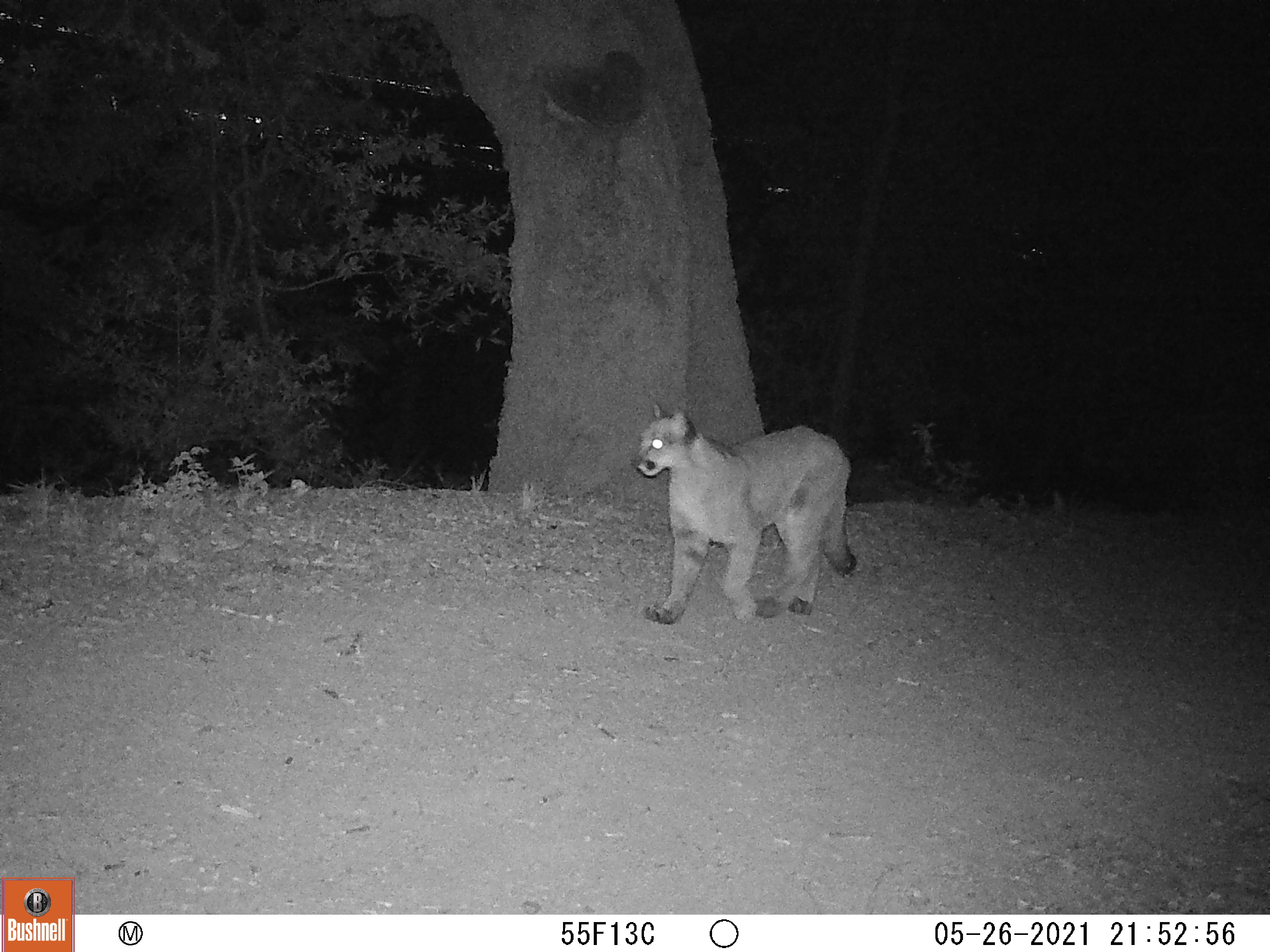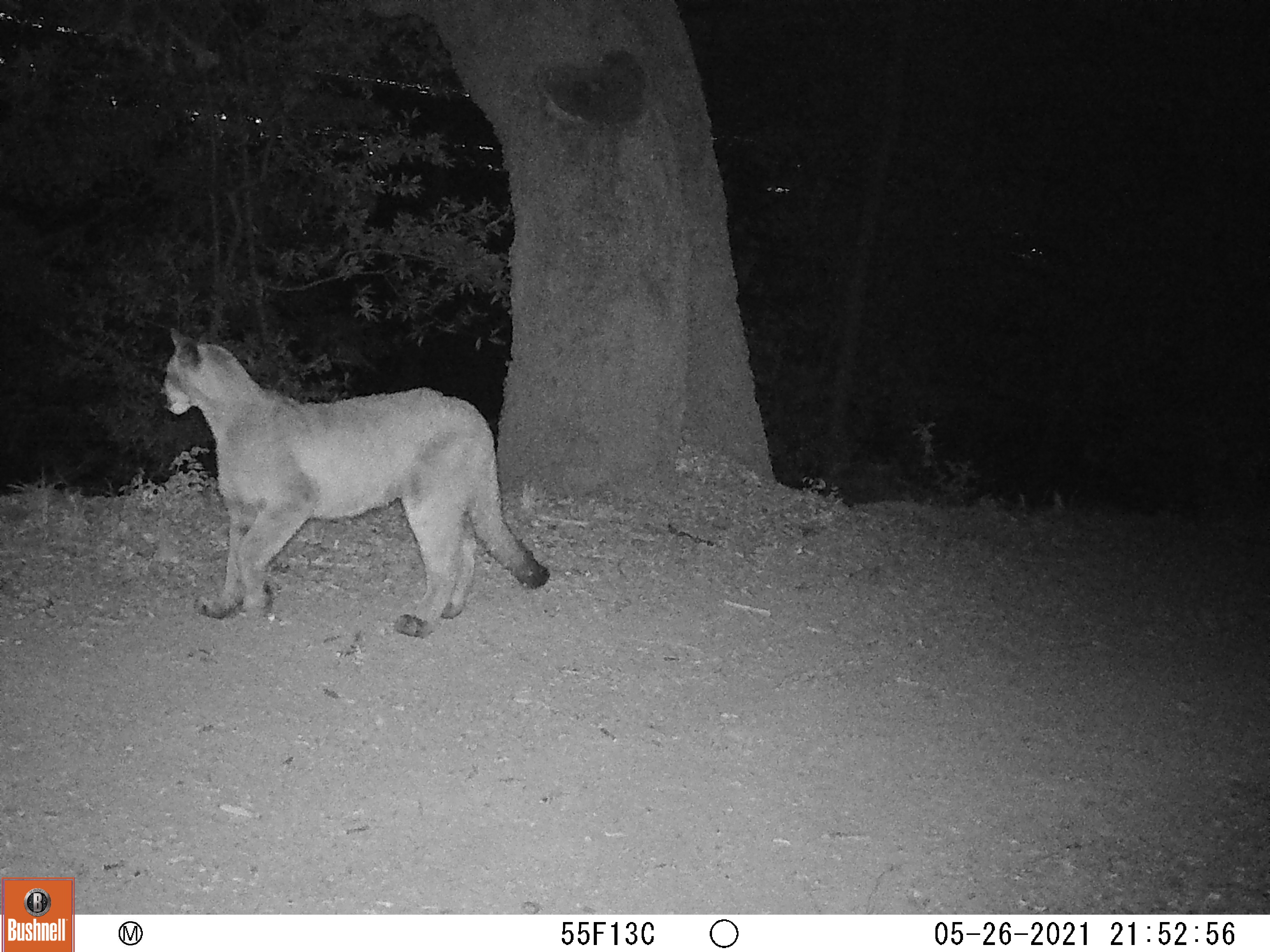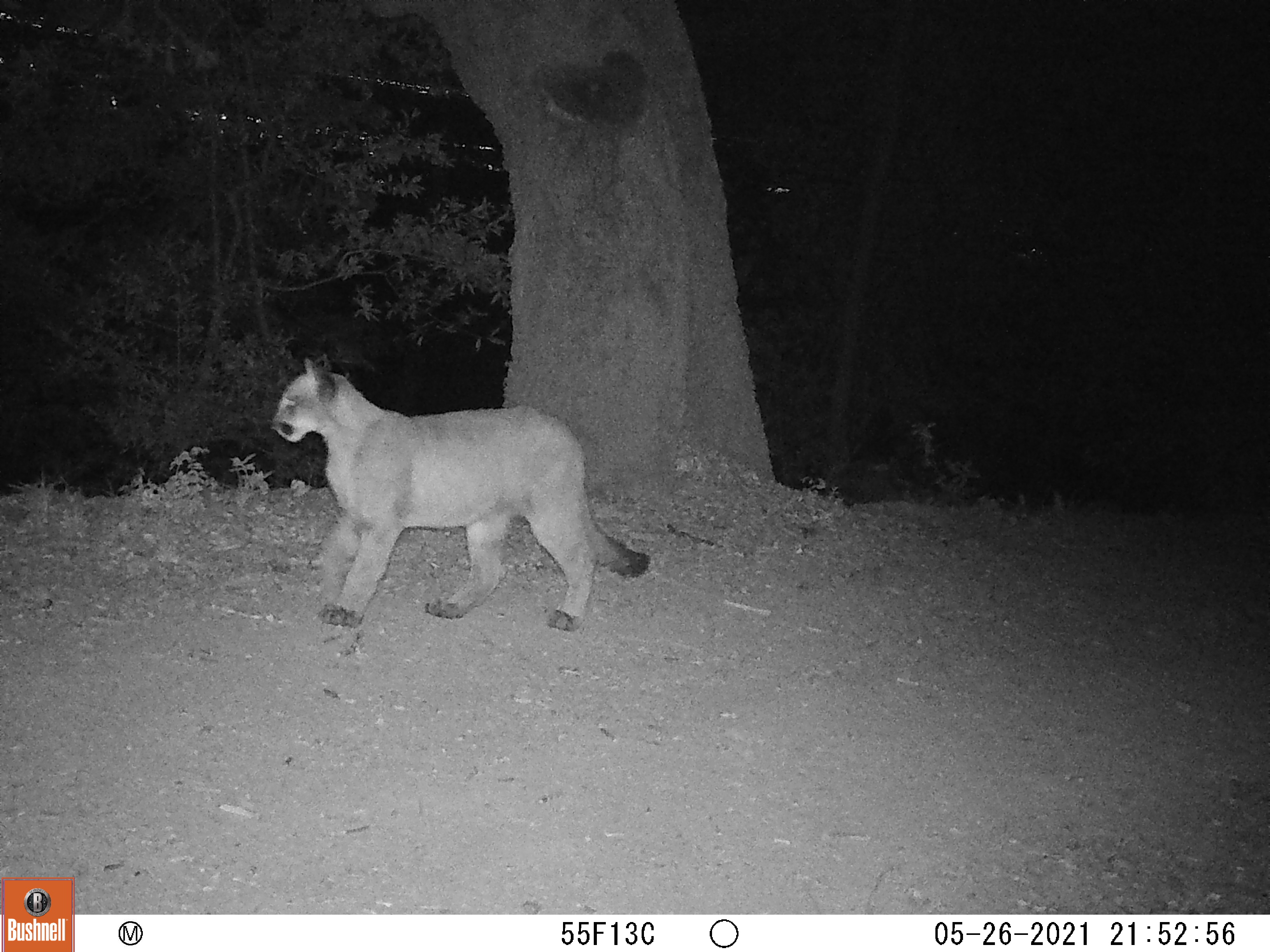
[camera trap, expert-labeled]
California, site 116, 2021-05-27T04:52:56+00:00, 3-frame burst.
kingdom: Animalia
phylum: Chordata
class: Mammalia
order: Carnivora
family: Felidae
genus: Puma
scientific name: Puma concolor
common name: puma